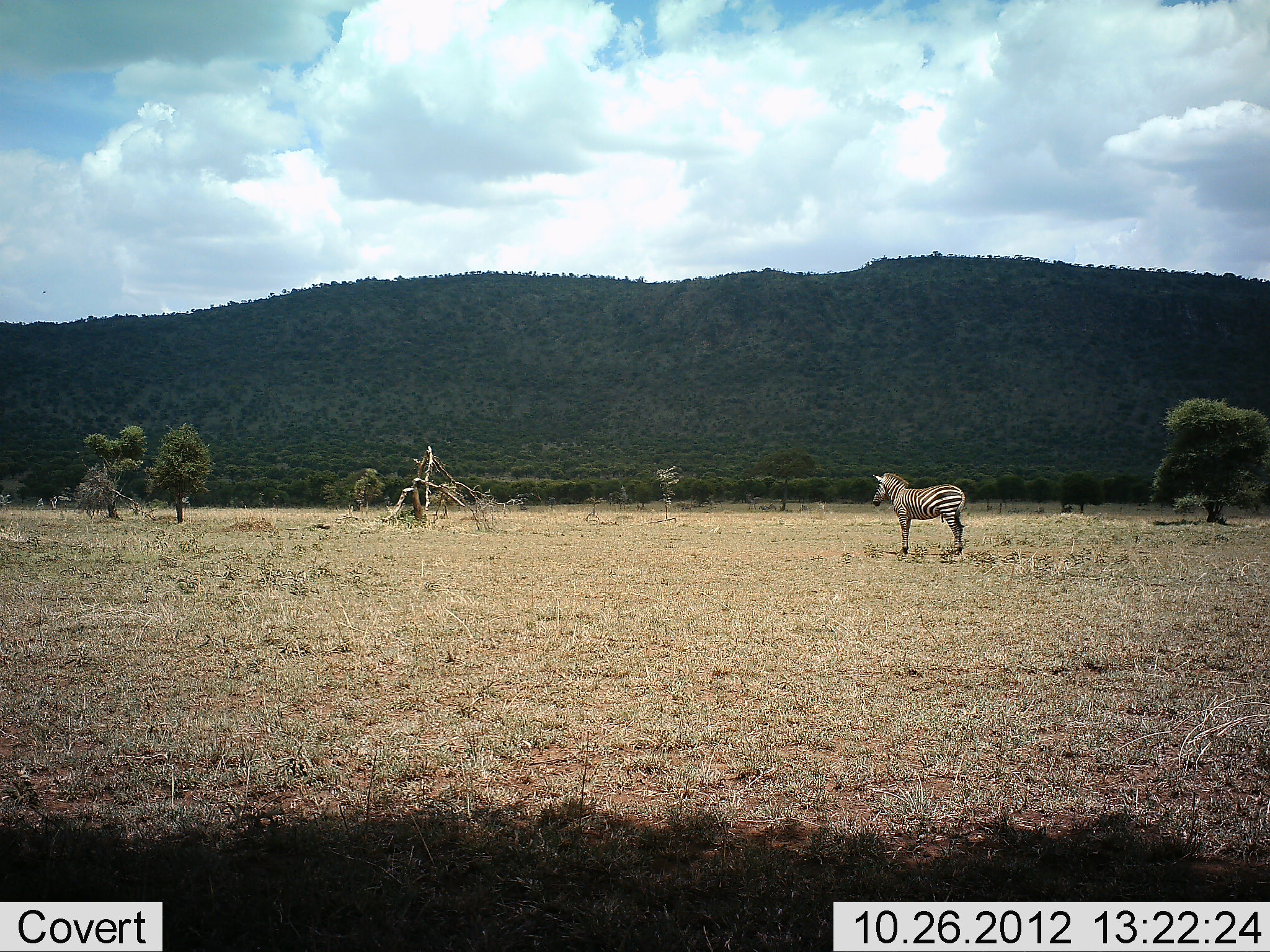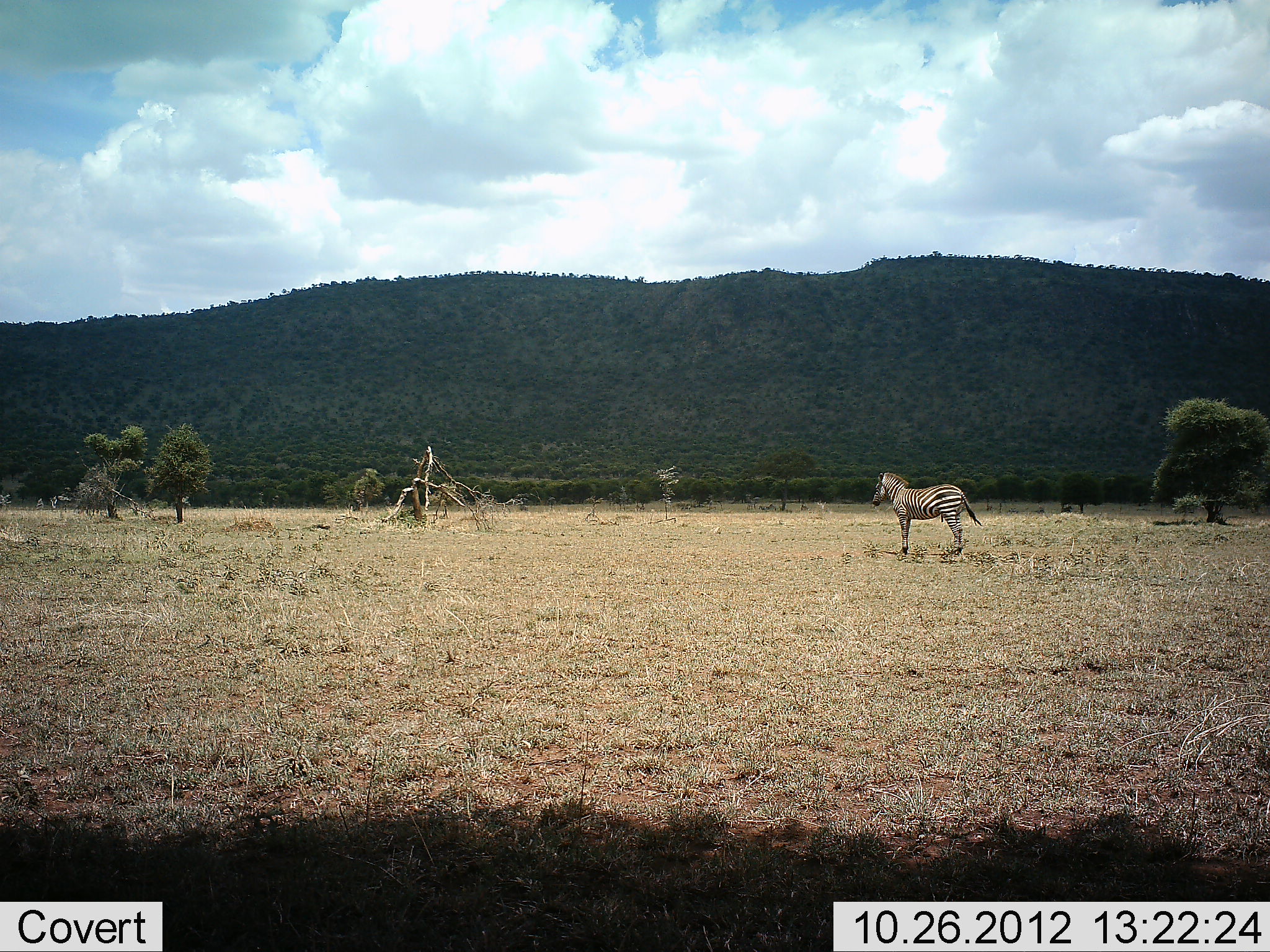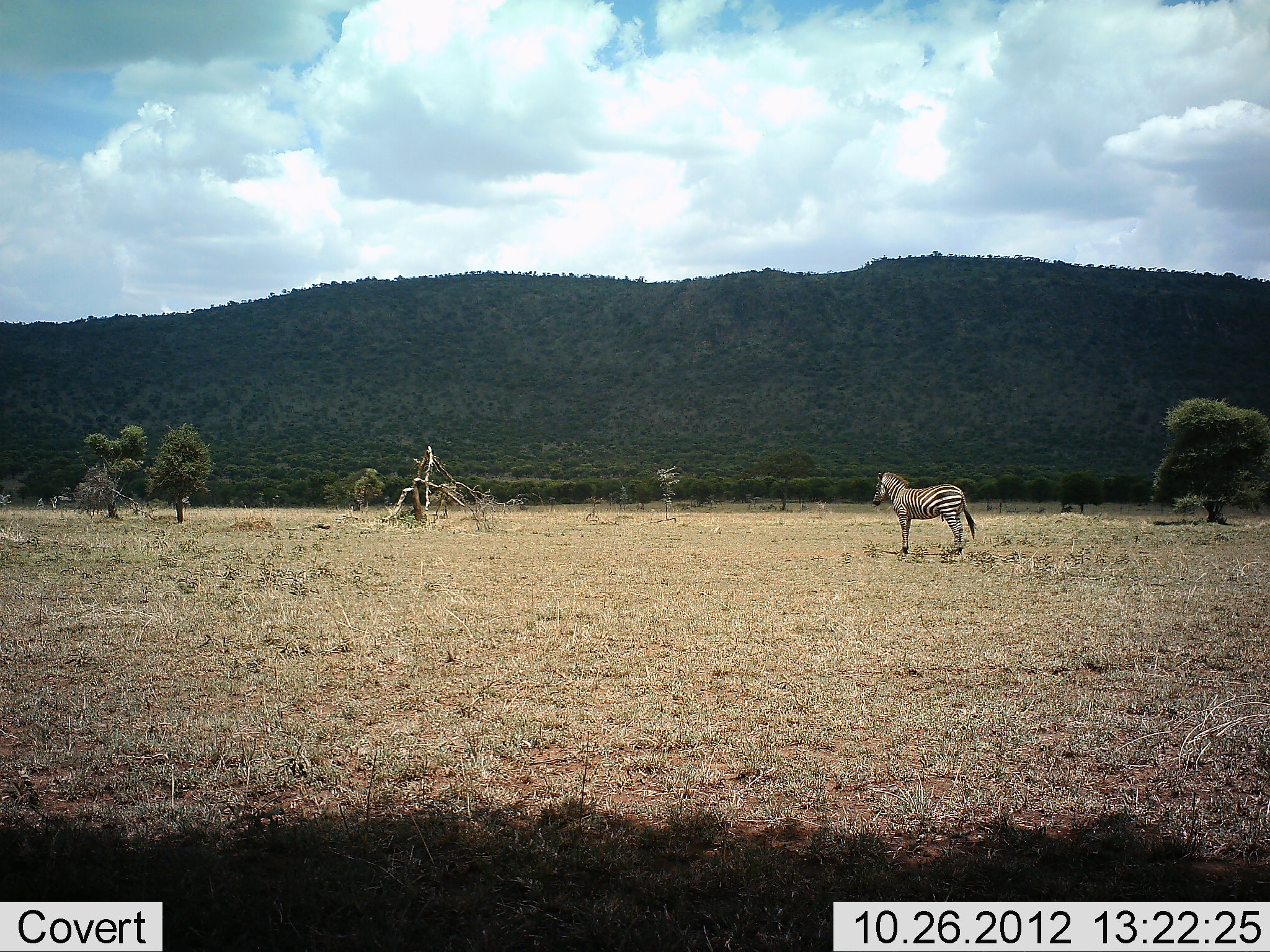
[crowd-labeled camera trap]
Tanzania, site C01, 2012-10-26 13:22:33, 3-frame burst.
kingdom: Animalia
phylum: Chordata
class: Mammalia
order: Perissodactyla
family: Equidae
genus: Equus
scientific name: Equus quagga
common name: plains zebra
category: zebra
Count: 1.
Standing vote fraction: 100%.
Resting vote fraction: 0%.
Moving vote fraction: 0%.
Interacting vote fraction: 0%.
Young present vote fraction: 0%.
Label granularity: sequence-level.